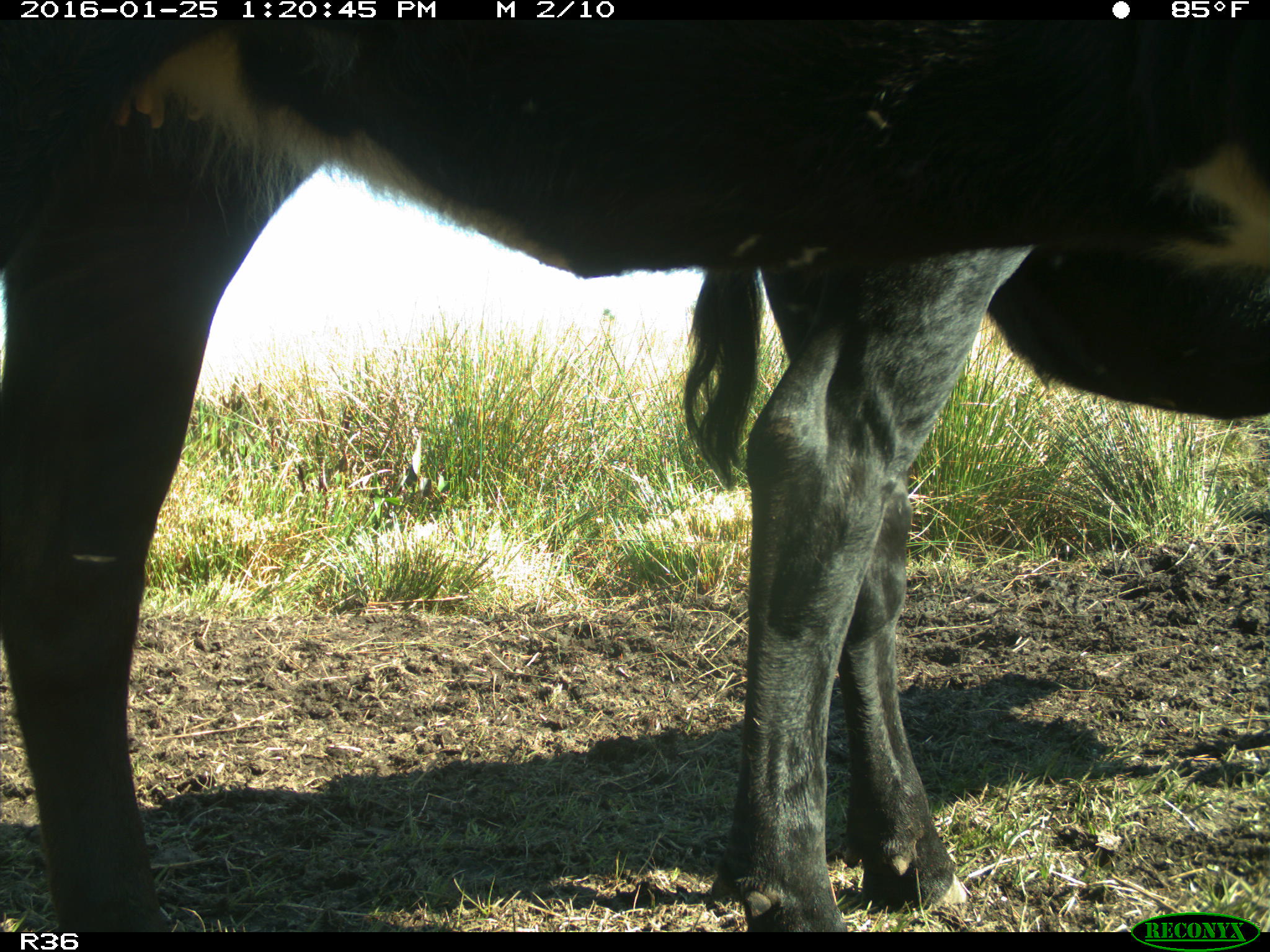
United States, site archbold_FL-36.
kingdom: Animalia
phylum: Chordata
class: Mammalia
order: Artiodactyla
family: Bovidae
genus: Bos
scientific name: Bos taurus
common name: domestic cow